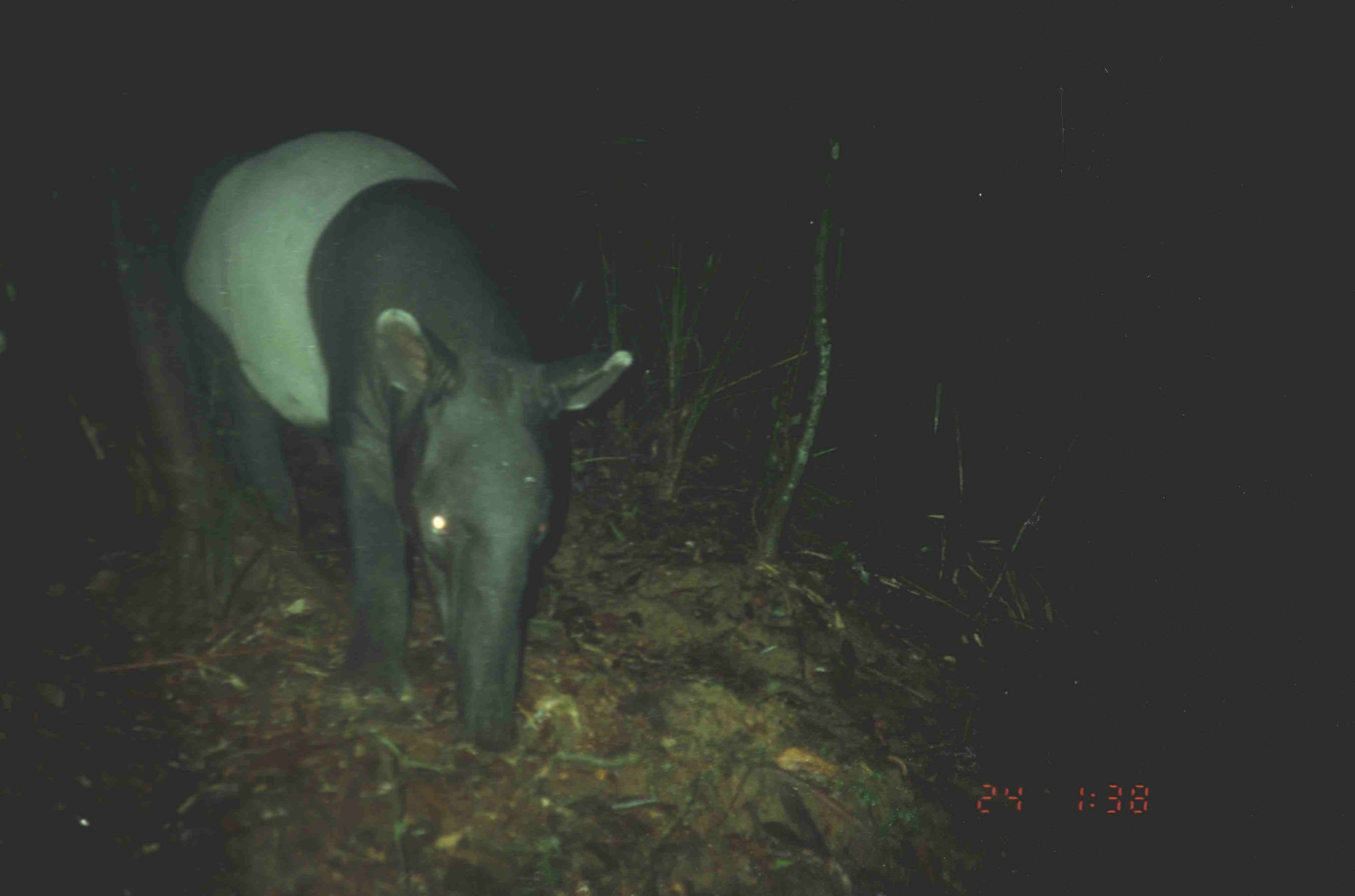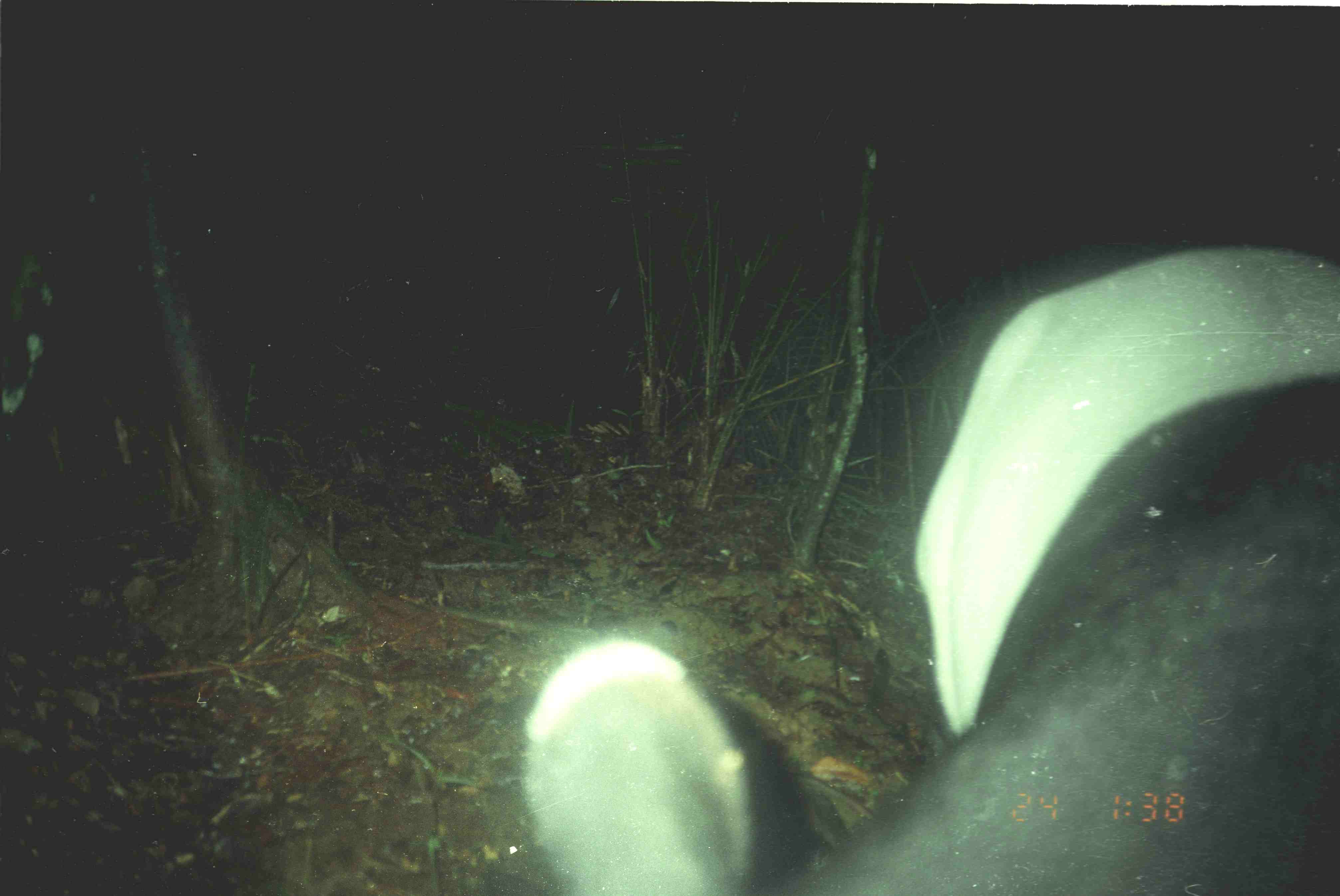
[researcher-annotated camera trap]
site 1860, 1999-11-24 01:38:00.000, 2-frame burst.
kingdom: Animalia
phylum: Chordata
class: Mammalia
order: Perissodactyla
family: Tapiridae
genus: Tapirus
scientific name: Tapirus indicus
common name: malayan tapir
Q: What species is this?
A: Tapirus indicus (malayan tapir).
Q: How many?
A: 1.